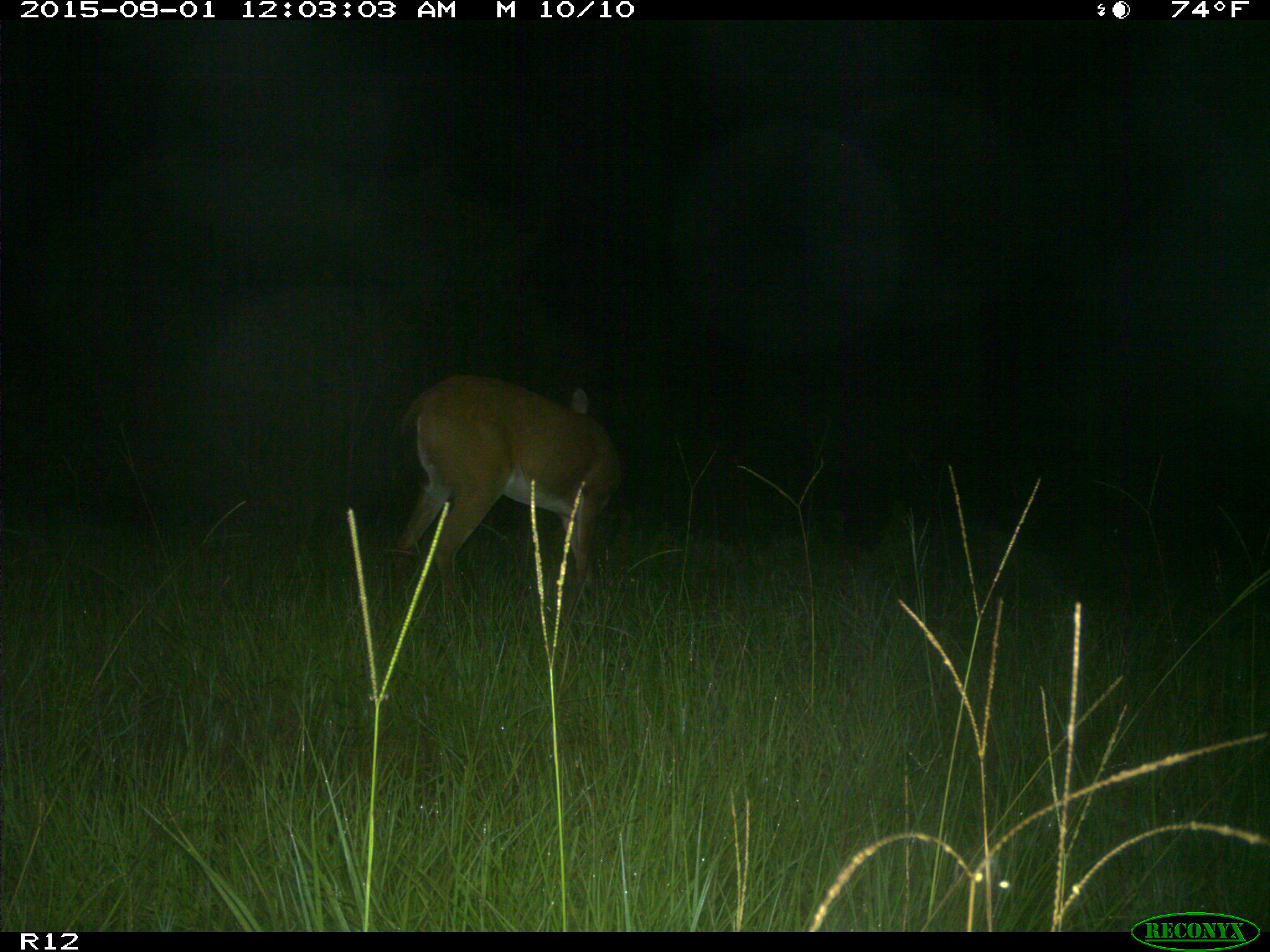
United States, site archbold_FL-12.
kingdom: Animalia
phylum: Chordata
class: Mammalia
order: Artiodactyla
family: Cervidae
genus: Odocoileus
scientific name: Odocoileus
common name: deer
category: unidentified deer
Unidentified deer (deer) (Odocoileus).